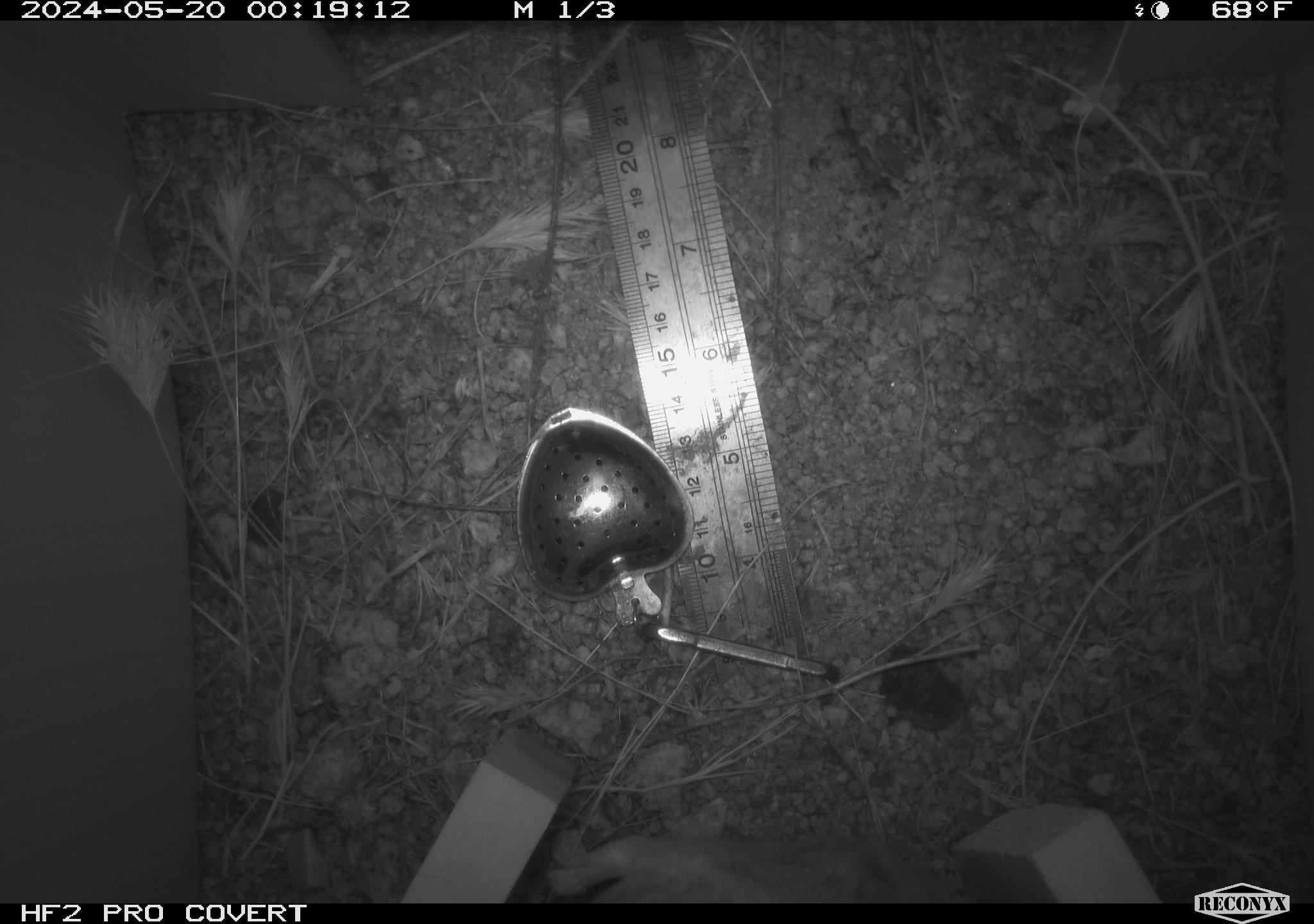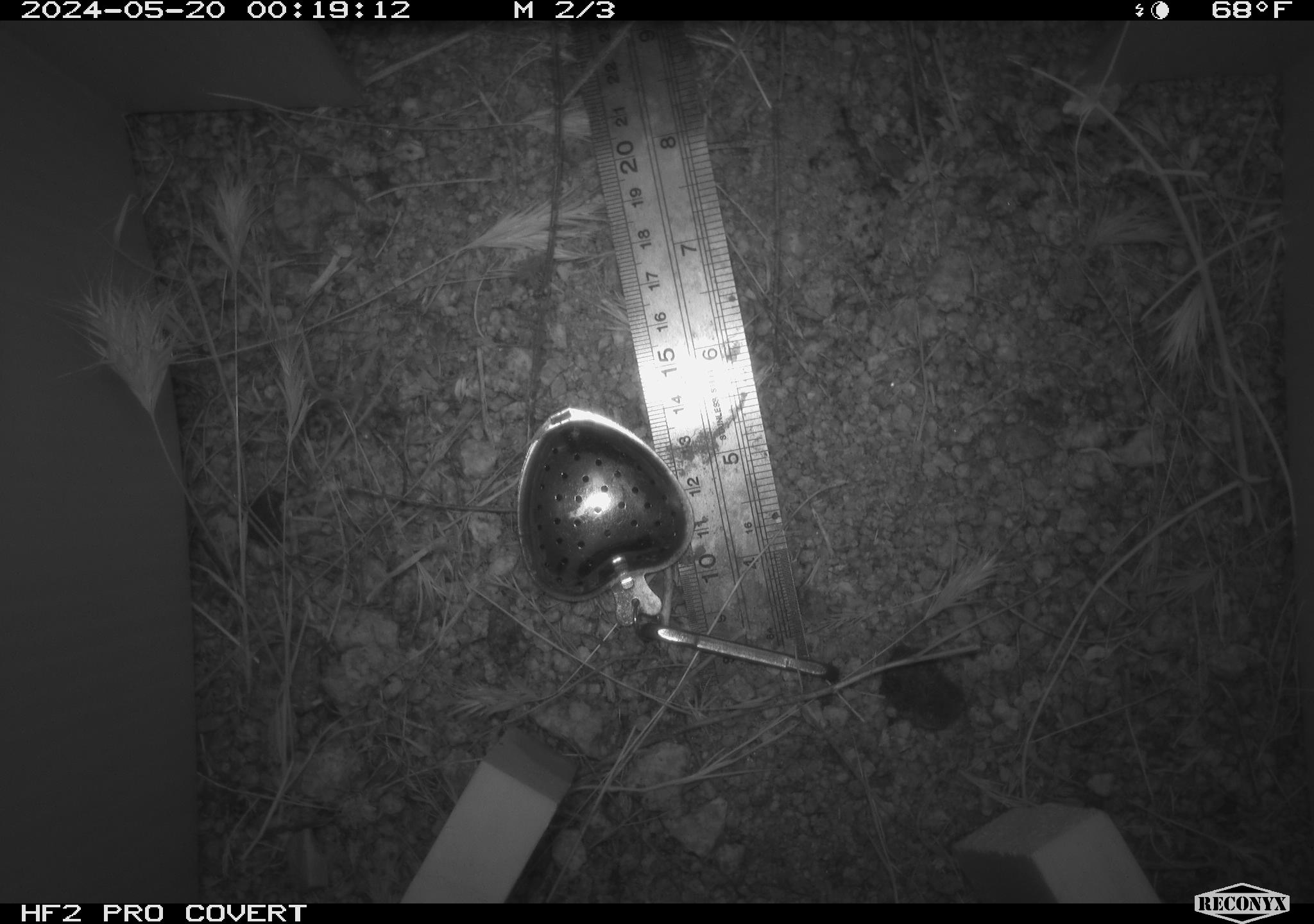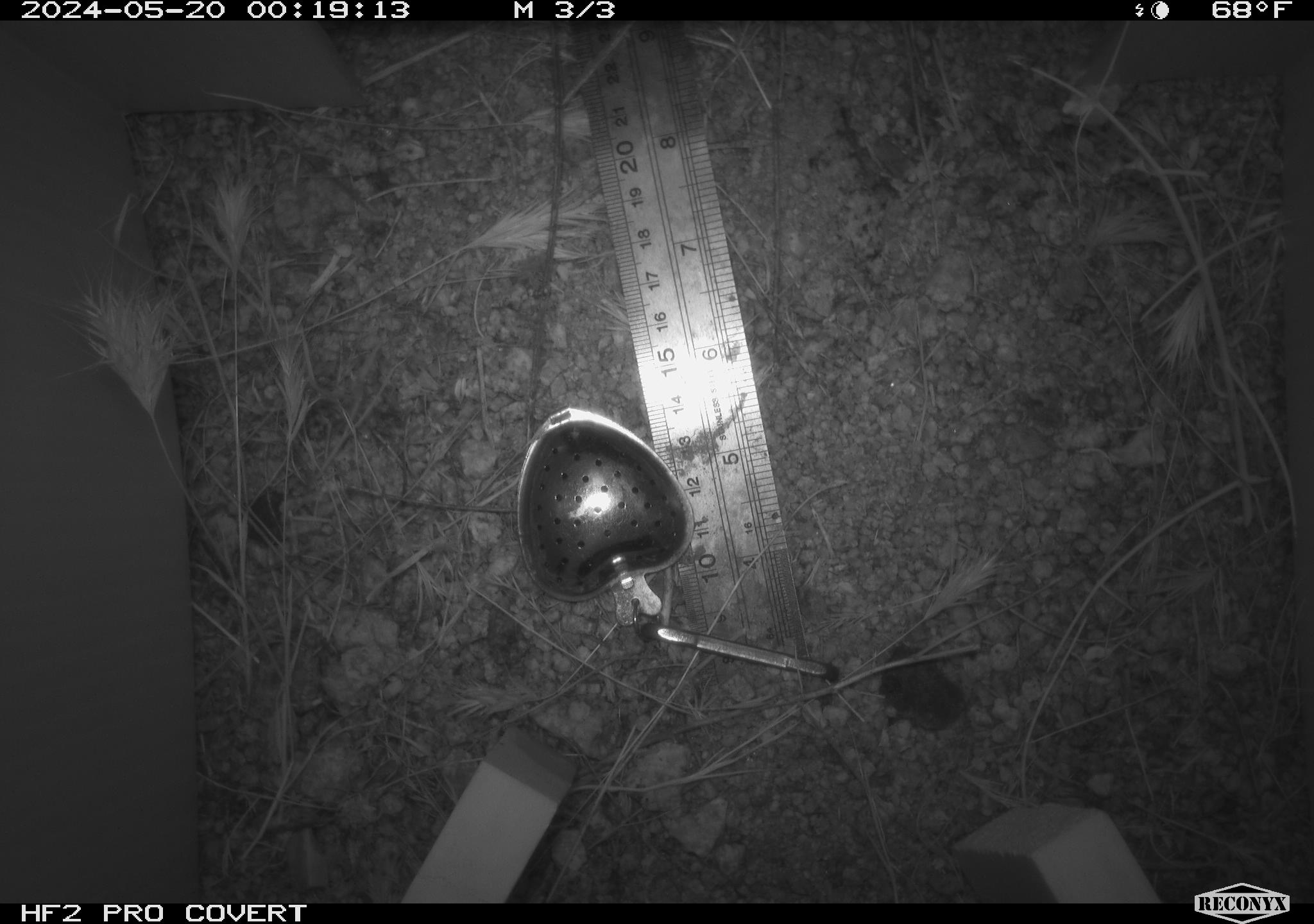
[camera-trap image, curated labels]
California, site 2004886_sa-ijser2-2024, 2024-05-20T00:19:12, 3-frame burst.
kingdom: Animalia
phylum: Chordata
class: Mammalia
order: Rodentia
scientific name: Rodentia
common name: mouse species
Mouse species (Rodentia).